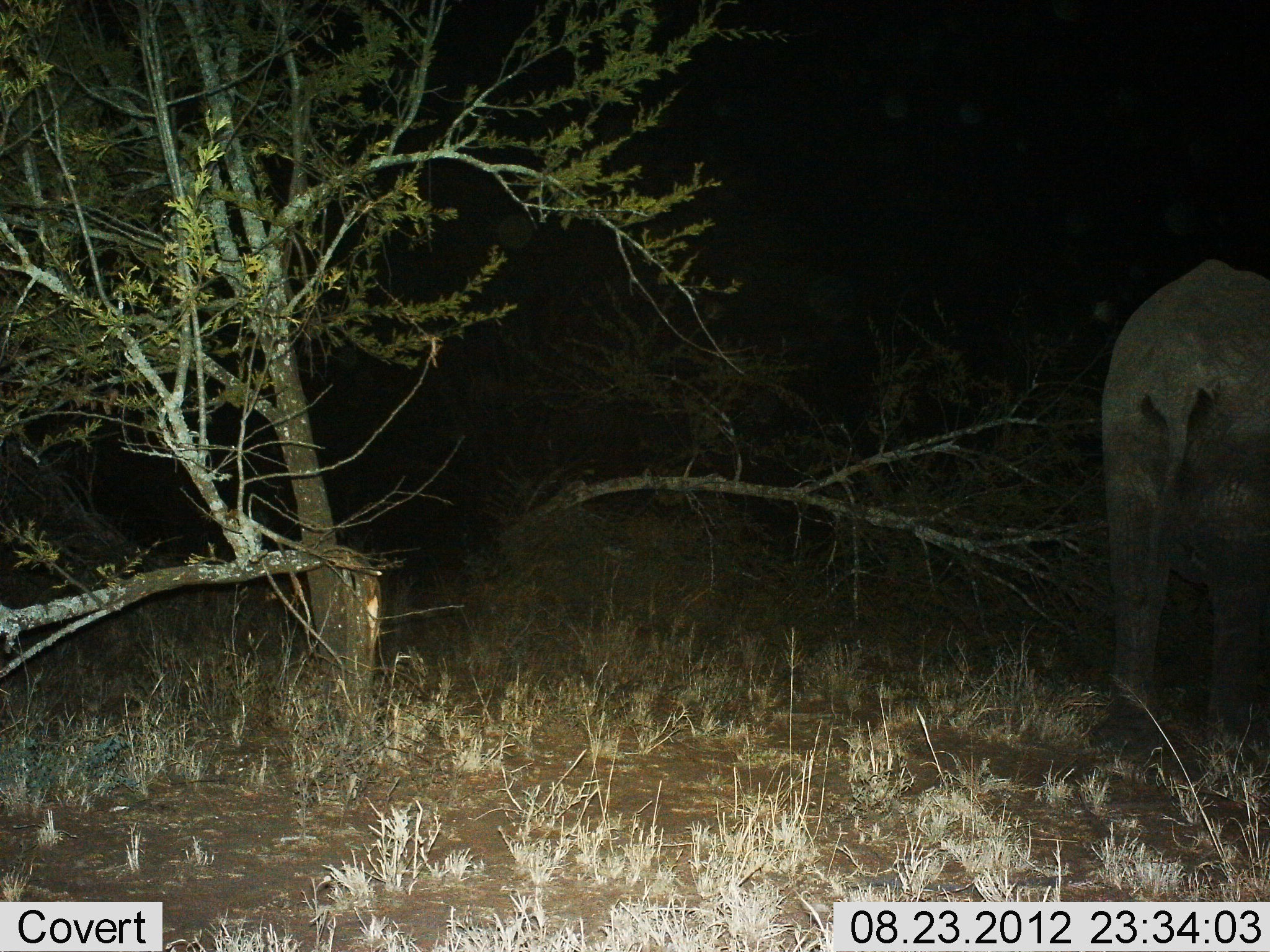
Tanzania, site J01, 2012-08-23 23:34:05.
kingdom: Animalia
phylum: Chordata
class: Mammalia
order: Proboscidea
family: Elephantidae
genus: Loxodonta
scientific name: Loxodonta africana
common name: african bush elephant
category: elephant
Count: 1.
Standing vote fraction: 90%.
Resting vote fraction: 0%.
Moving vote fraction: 10%.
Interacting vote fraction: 0%.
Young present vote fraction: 0%.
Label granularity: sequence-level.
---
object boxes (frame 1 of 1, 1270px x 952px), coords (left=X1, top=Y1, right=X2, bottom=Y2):
animal: (left=1097, top=256, right=1270, bottom=739)